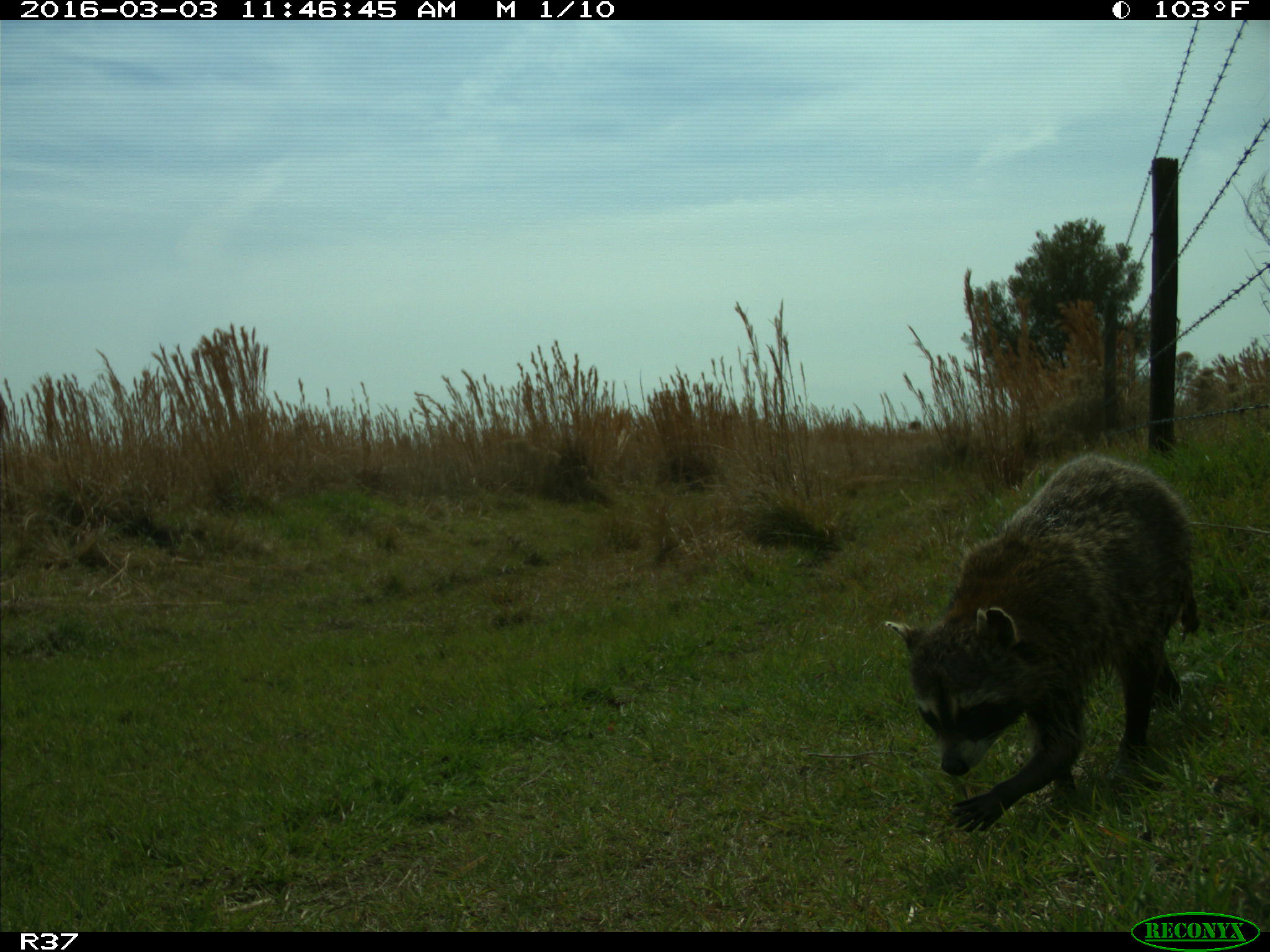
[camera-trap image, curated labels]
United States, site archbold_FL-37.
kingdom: Animalia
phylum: Chordata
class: Mammalia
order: Carnivora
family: Procyonidae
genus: Procyon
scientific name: Procyon lotor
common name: common raccoon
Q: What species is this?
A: Procyon lotor (common raccoon).